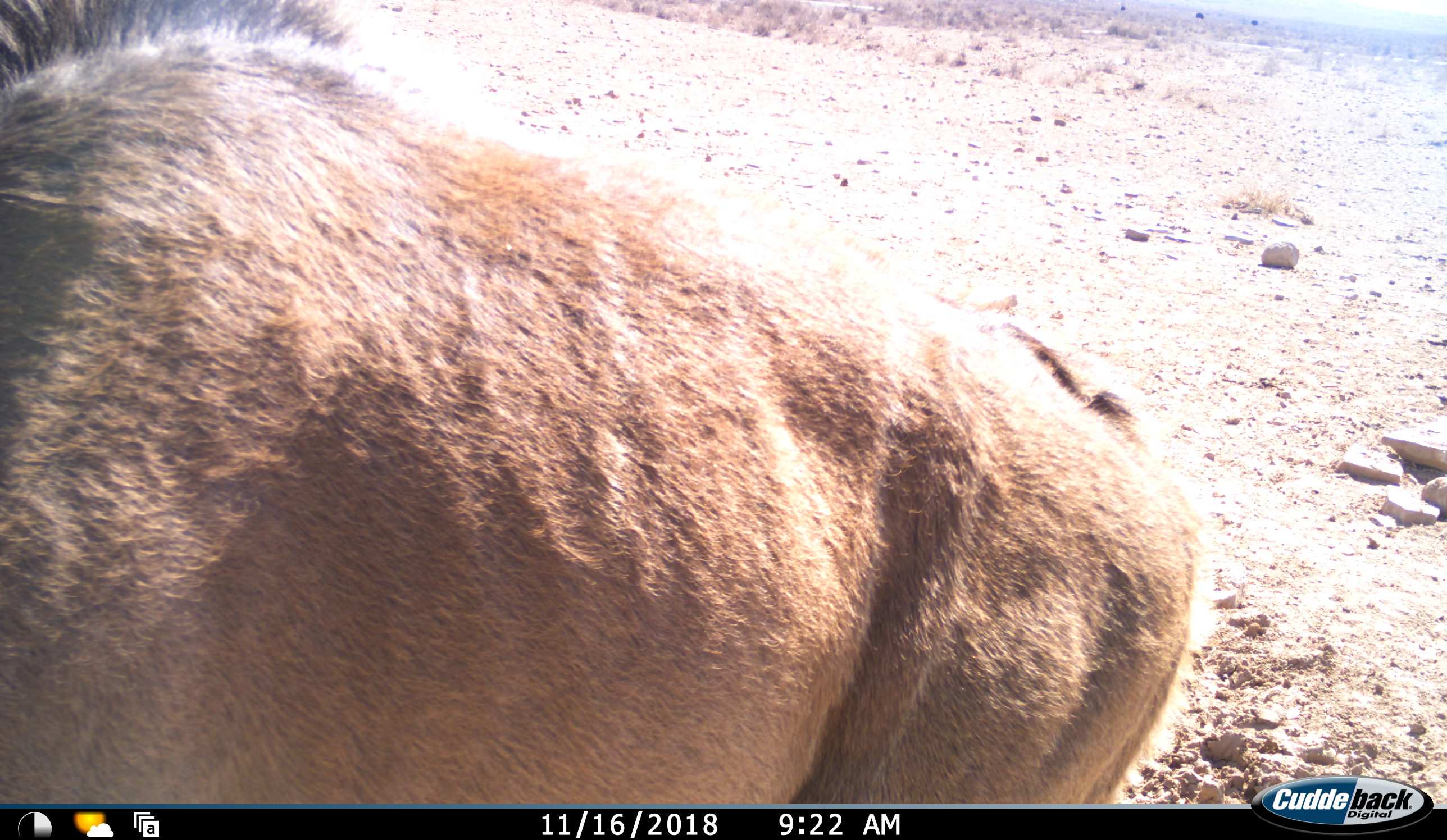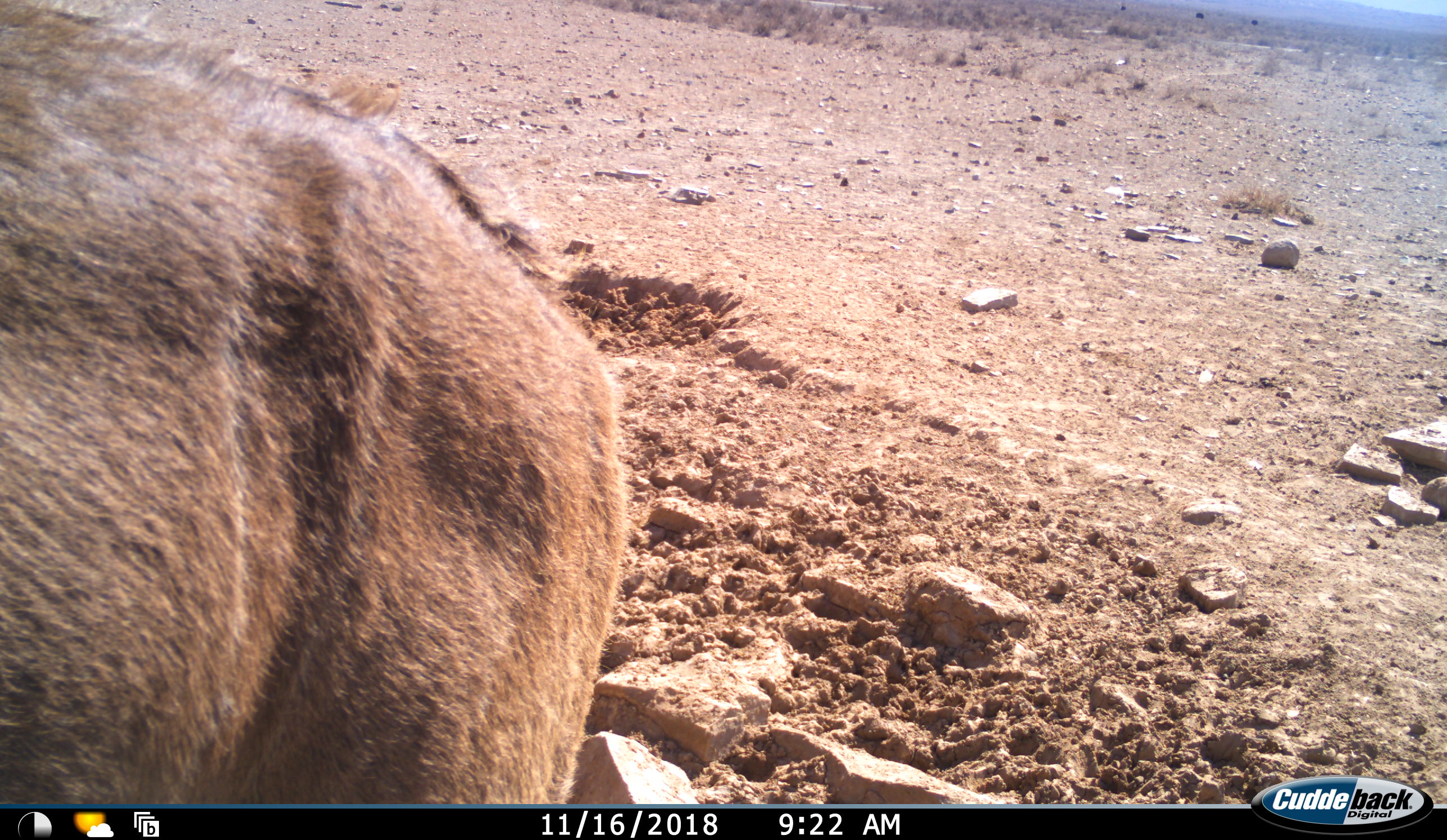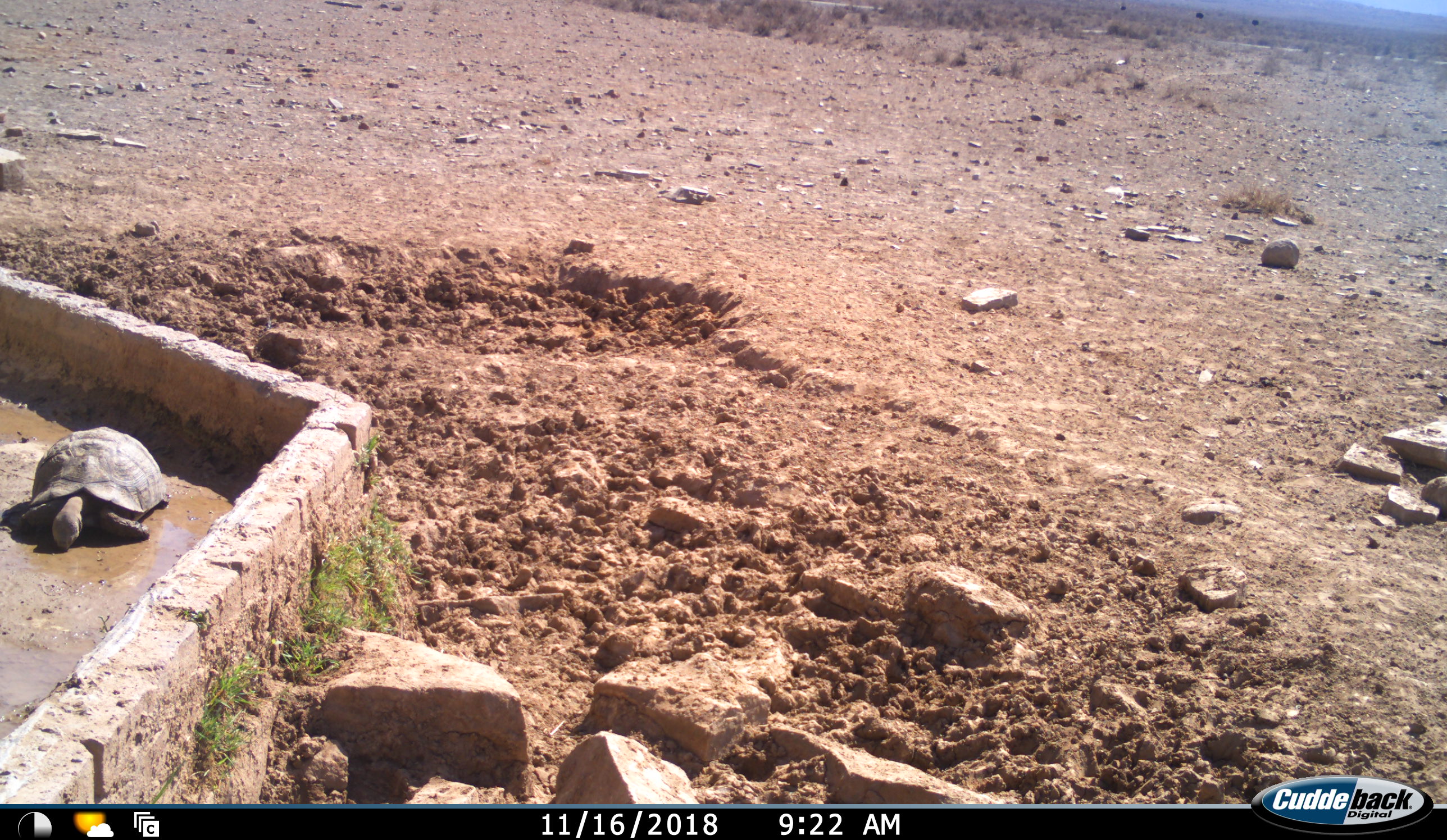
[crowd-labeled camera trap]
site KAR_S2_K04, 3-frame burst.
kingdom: Animalia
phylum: Chordata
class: Mammalia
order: Artiodactyla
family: Bovidae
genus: Tragelaphus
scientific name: Tragelaphus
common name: kudu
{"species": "kudu (Tragelaphus)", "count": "1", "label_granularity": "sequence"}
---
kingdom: Animalia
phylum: Chordata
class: Reptilia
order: Testudines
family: Testudinidae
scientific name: Testudinidae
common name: tortoise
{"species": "tortoise (Testudinidae)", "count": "1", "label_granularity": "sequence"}